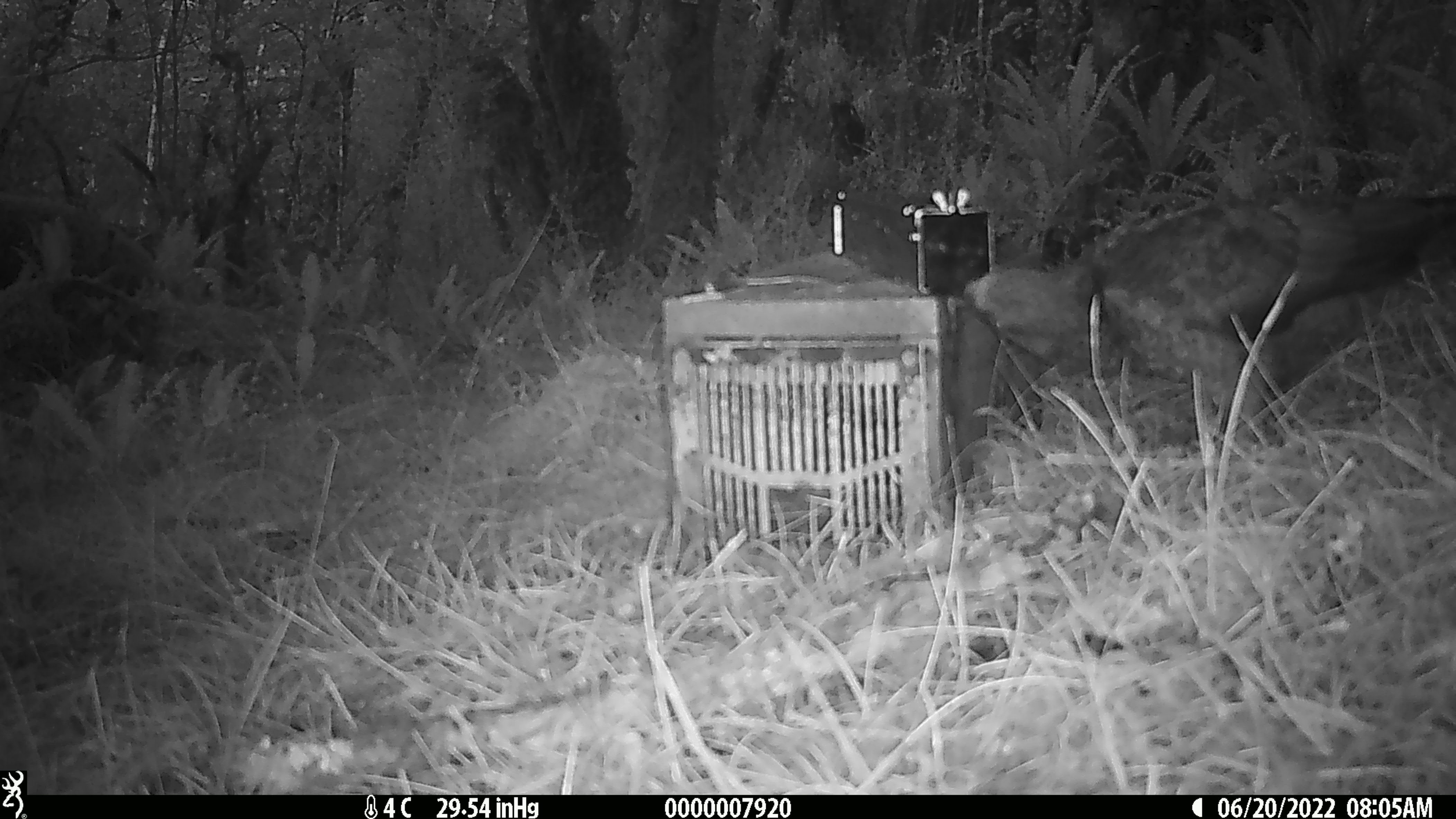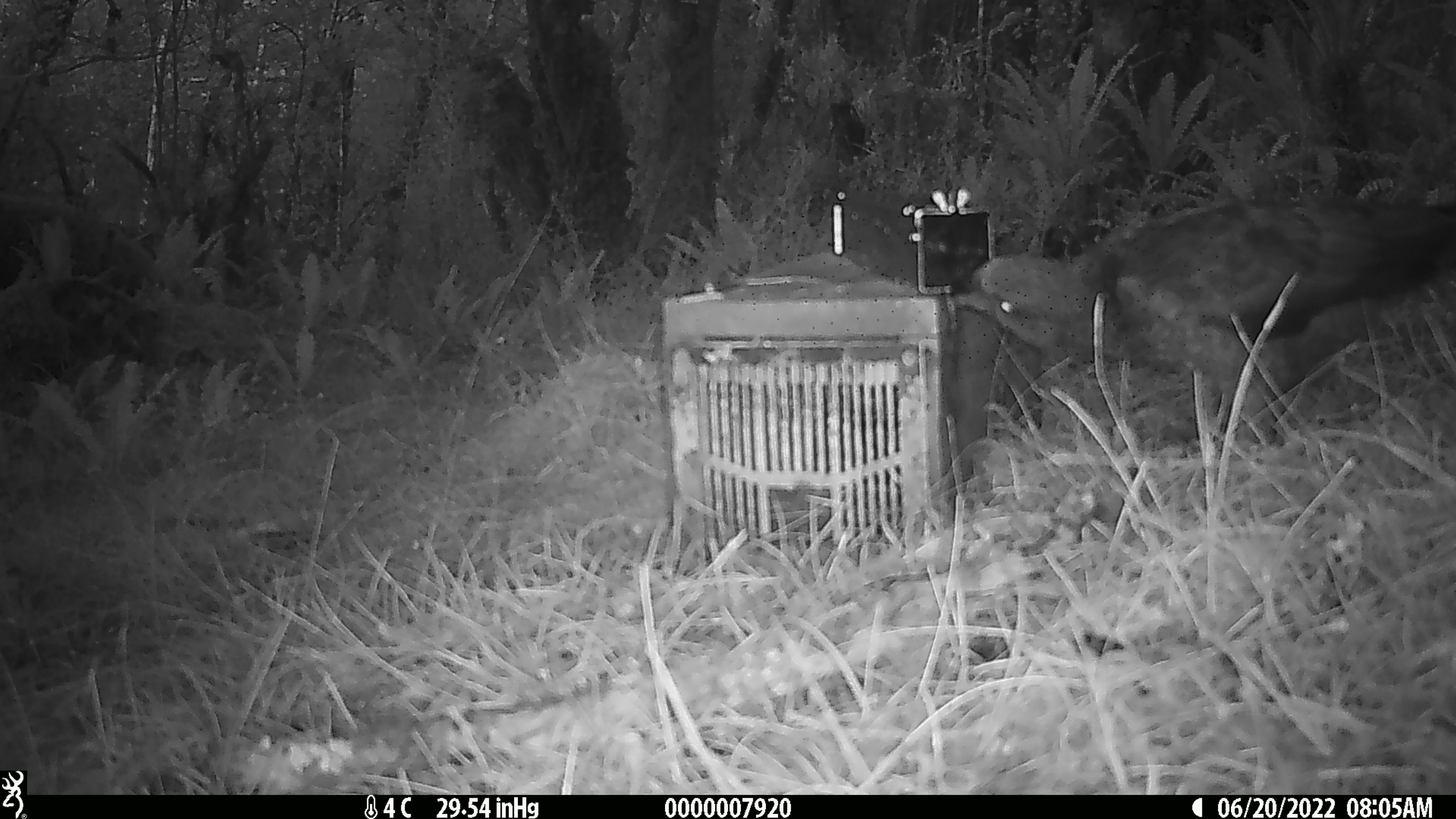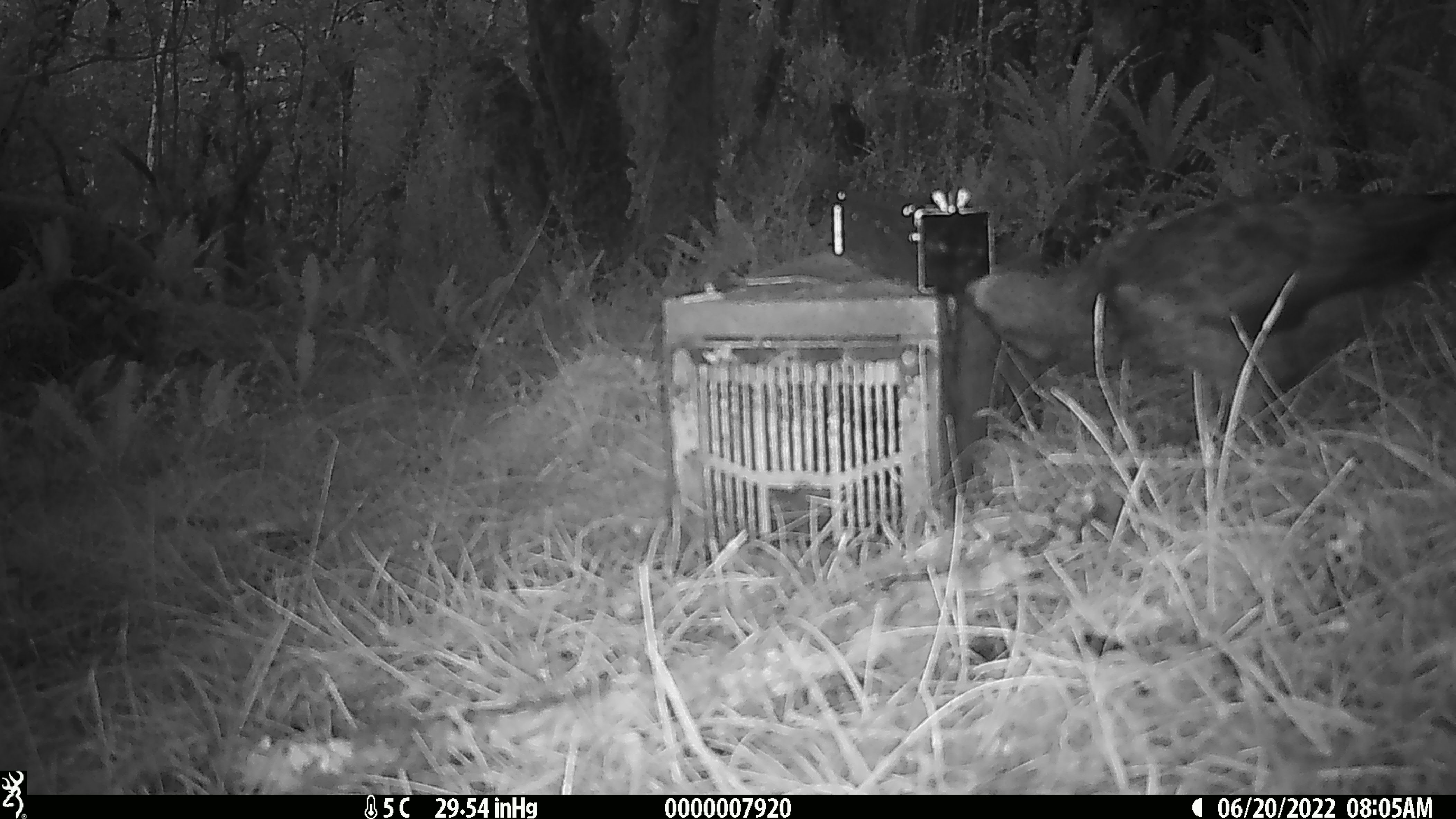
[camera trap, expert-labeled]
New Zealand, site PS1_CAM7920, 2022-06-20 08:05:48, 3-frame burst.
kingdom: Animalia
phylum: Chordata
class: Aves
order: Psittaciformes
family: Strigopidae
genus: Nestor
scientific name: Nestor notabilis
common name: kea